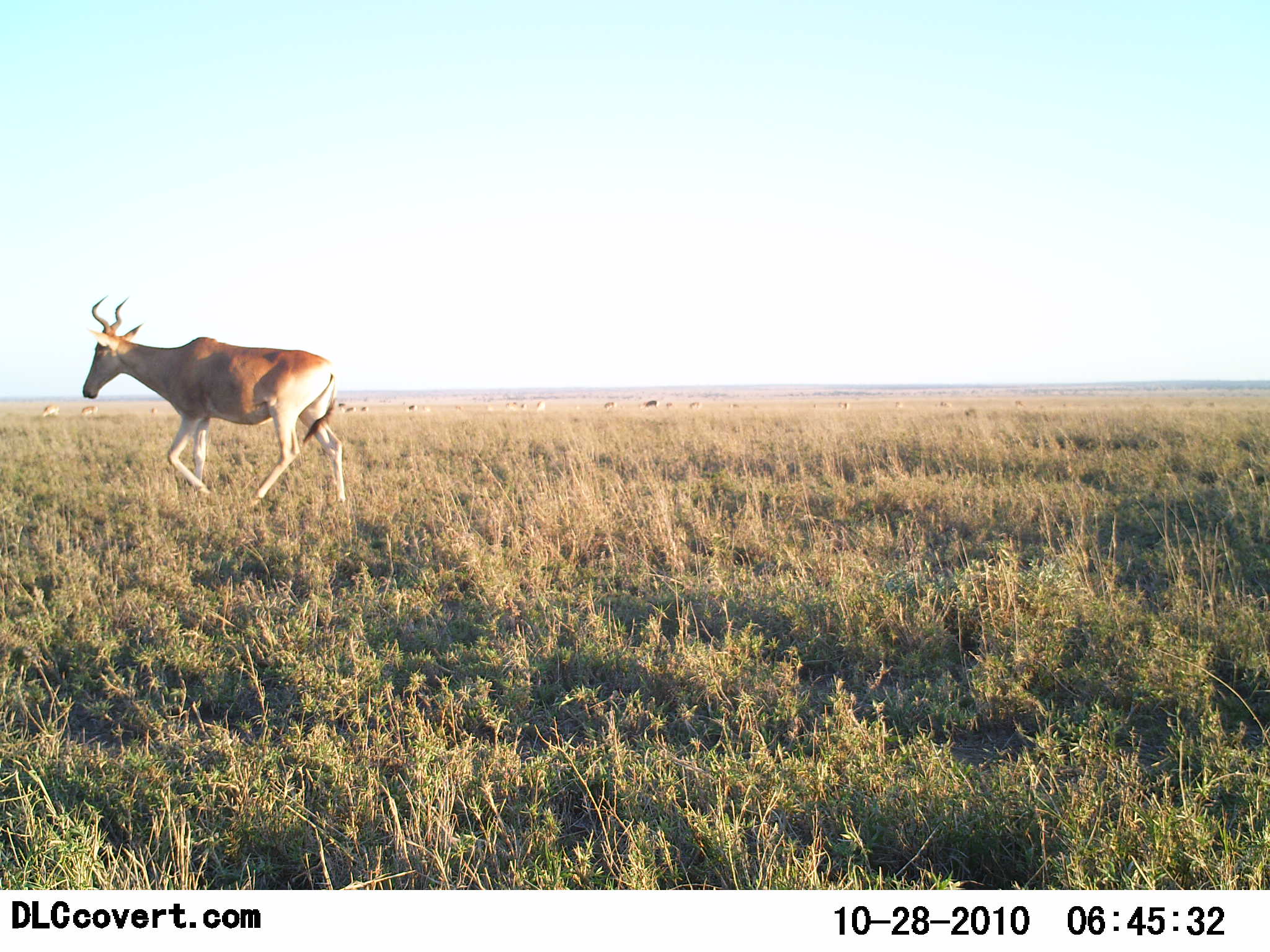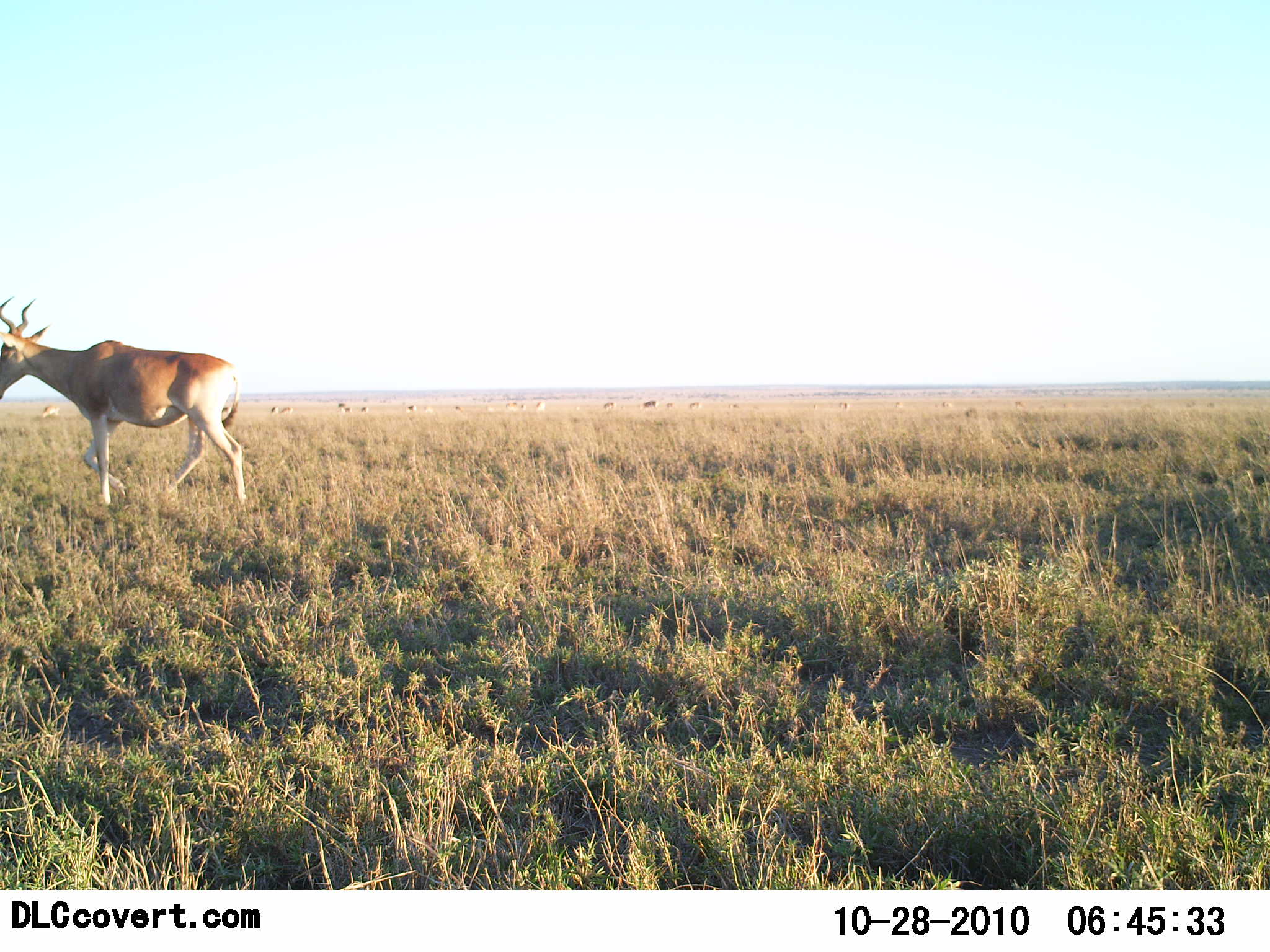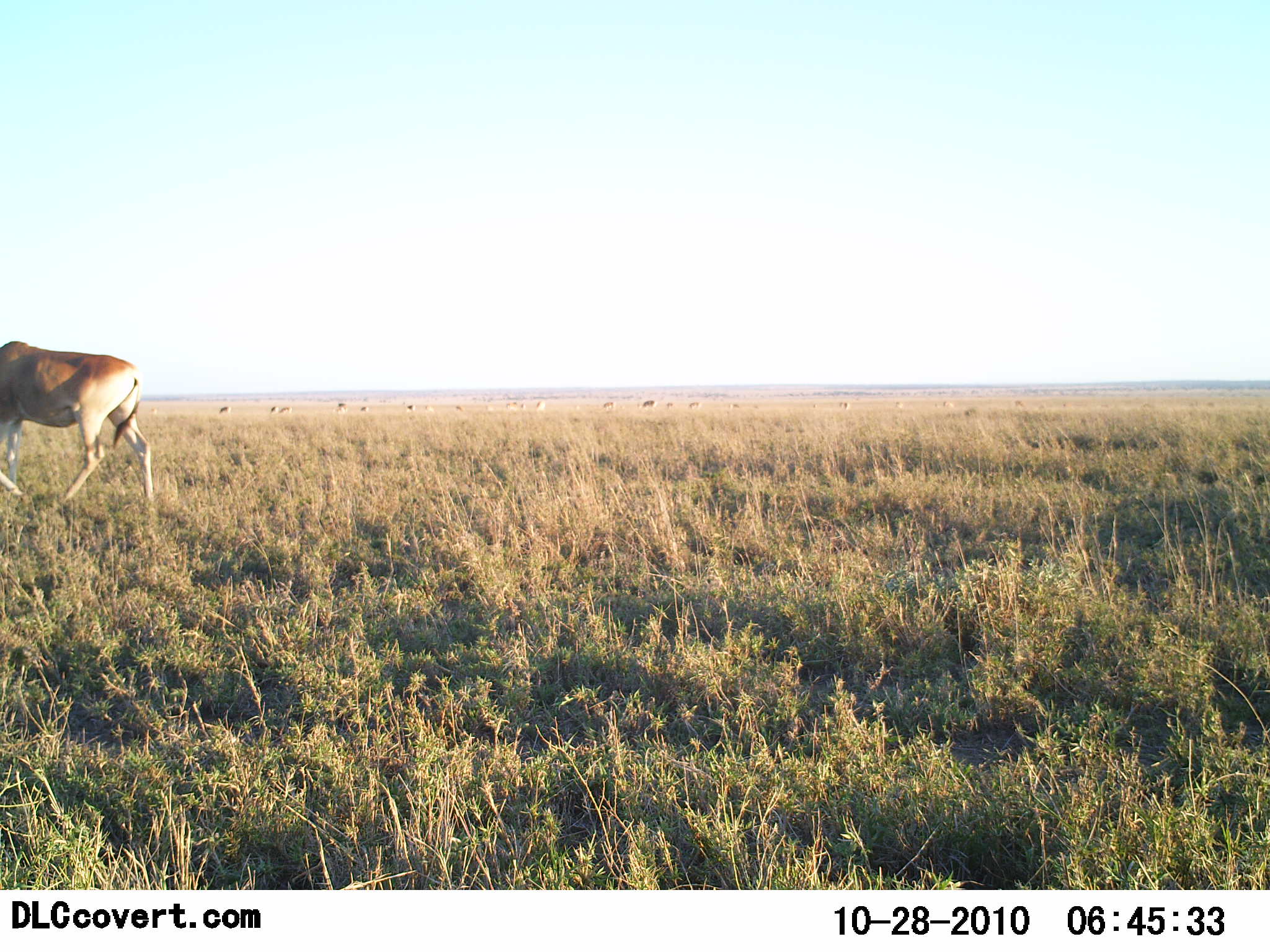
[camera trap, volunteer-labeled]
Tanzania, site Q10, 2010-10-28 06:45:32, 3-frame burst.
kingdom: Animalia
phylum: Chordata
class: Mammalia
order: Artiodactyla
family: Bovidae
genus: Alcelaphus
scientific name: Alcelaphus buselaphus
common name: hartebeest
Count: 1.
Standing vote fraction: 19%.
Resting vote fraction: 0%.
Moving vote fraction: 100%.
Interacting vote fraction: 0%.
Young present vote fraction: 0%.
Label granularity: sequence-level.